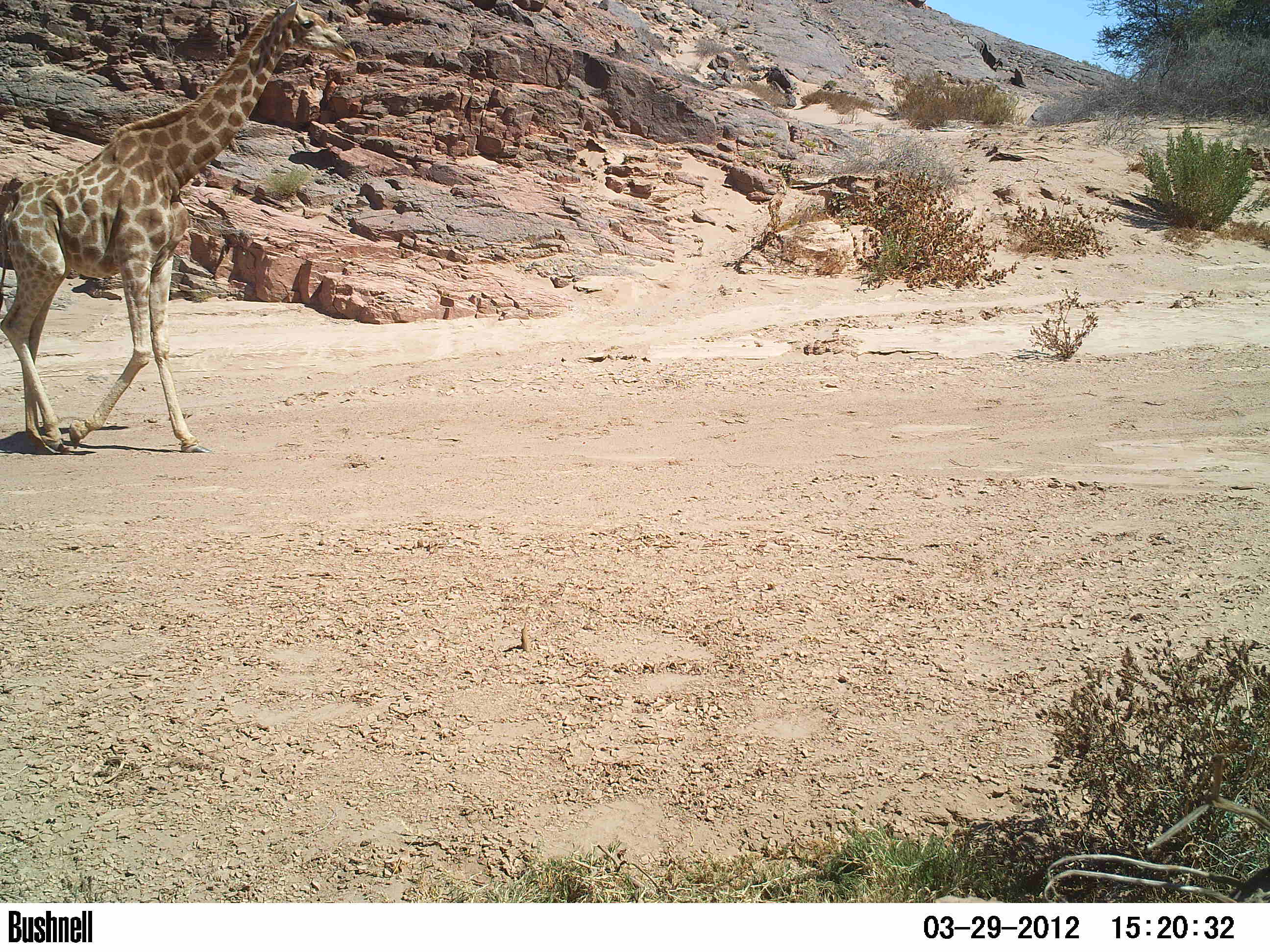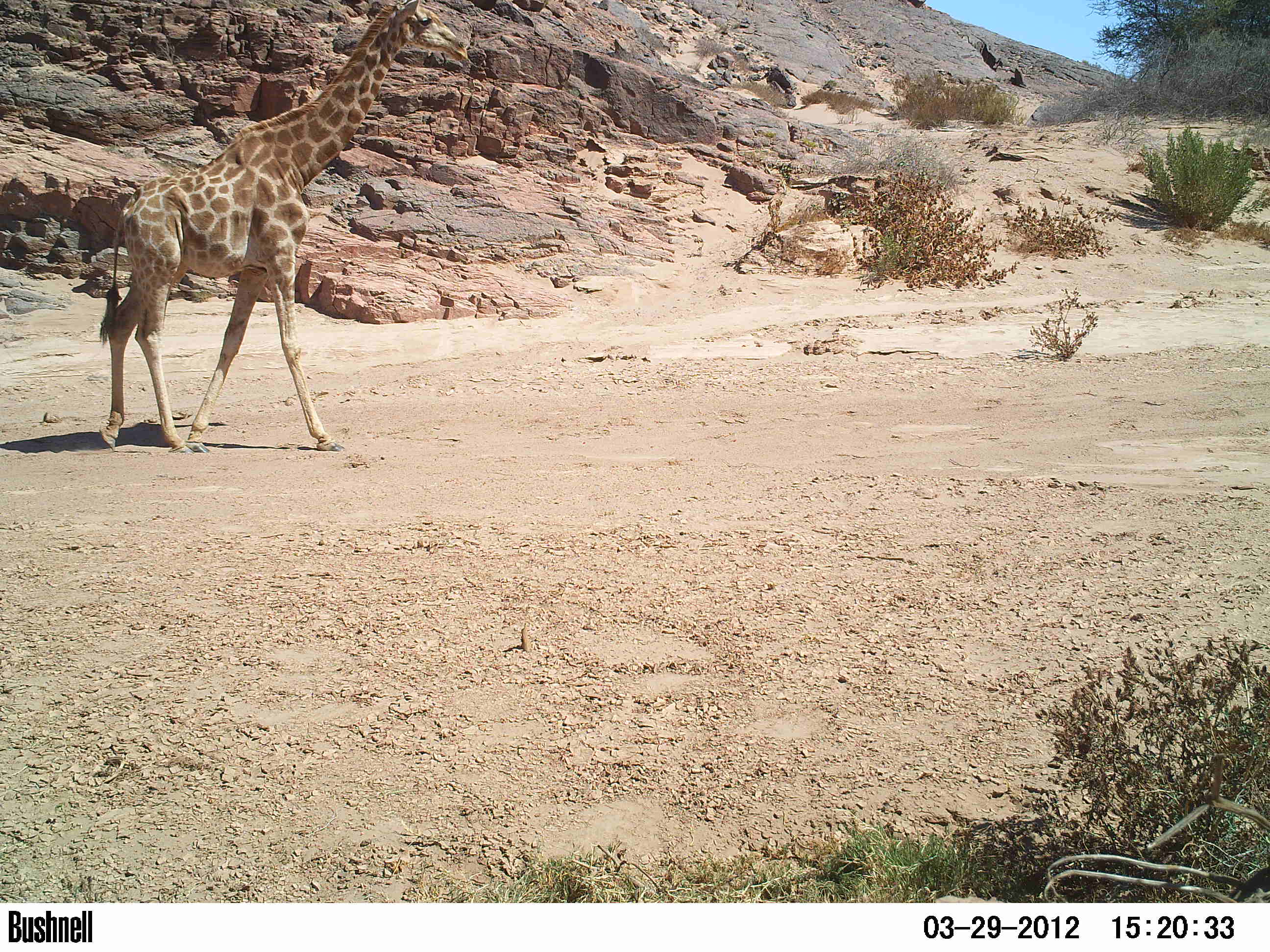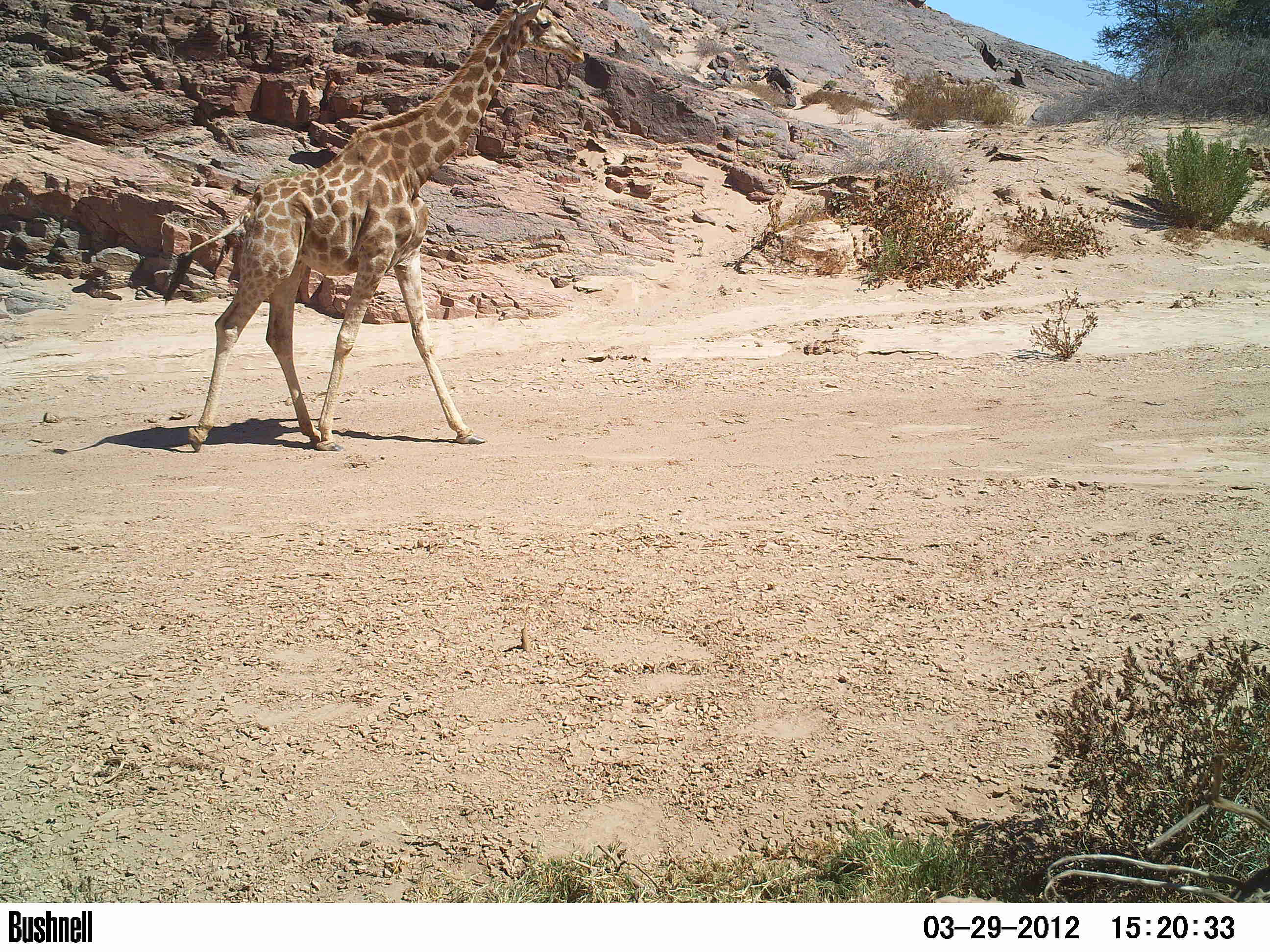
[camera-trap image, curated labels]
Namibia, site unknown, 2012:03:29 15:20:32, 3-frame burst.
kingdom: Animalia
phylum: Chordata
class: Mammalia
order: Artiodactyla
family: Giraffidae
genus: Giraffa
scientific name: Giraffa camelopardalis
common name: giraffe